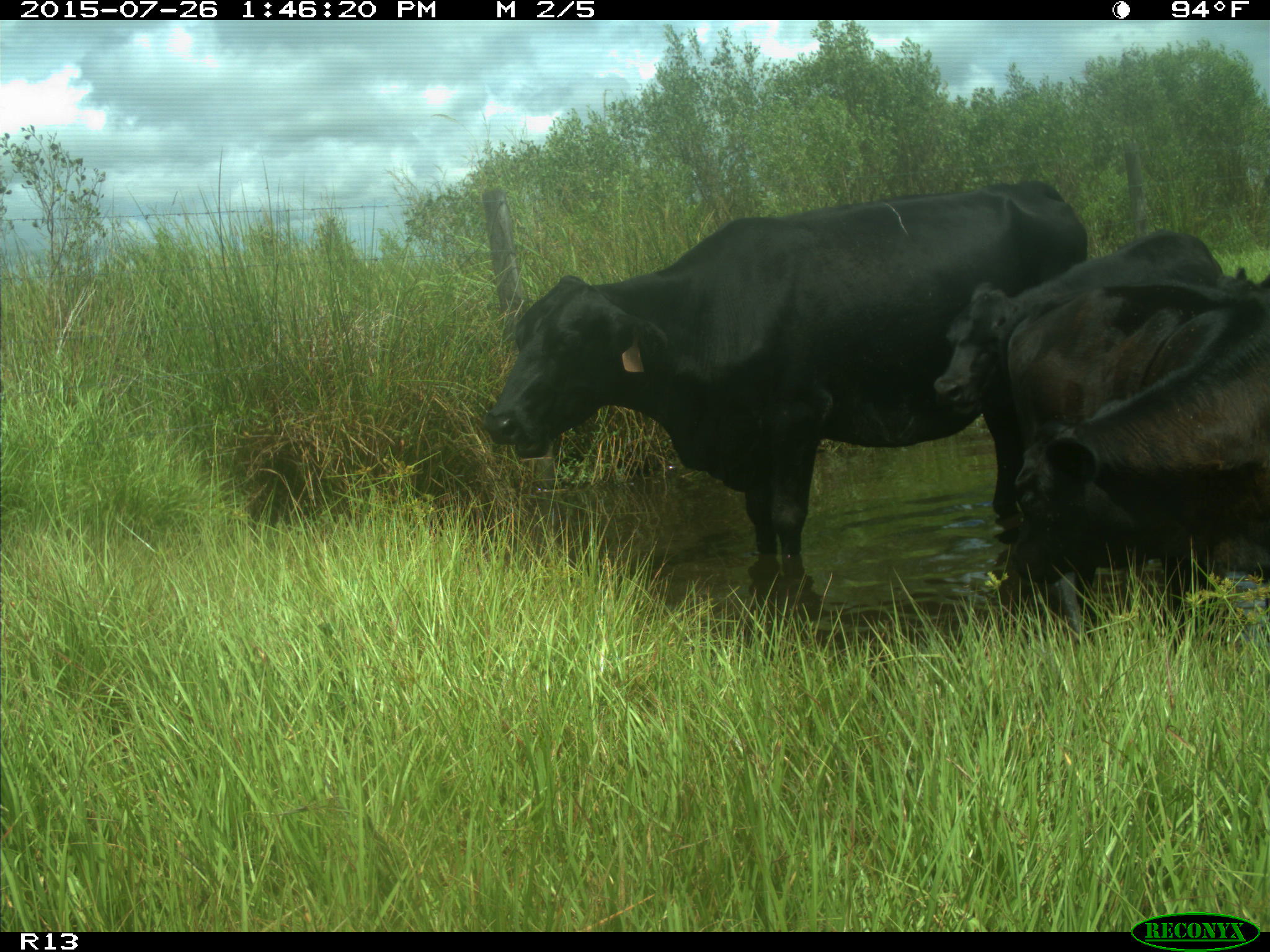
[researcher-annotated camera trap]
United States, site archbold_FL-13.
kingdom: Animalia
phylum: Chordata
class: Mammalia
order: Artiodactyla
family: Bovidae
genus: Bos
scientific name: Bos taurus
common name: domestic cow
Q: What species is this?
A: Bos taurus (domestic cow).